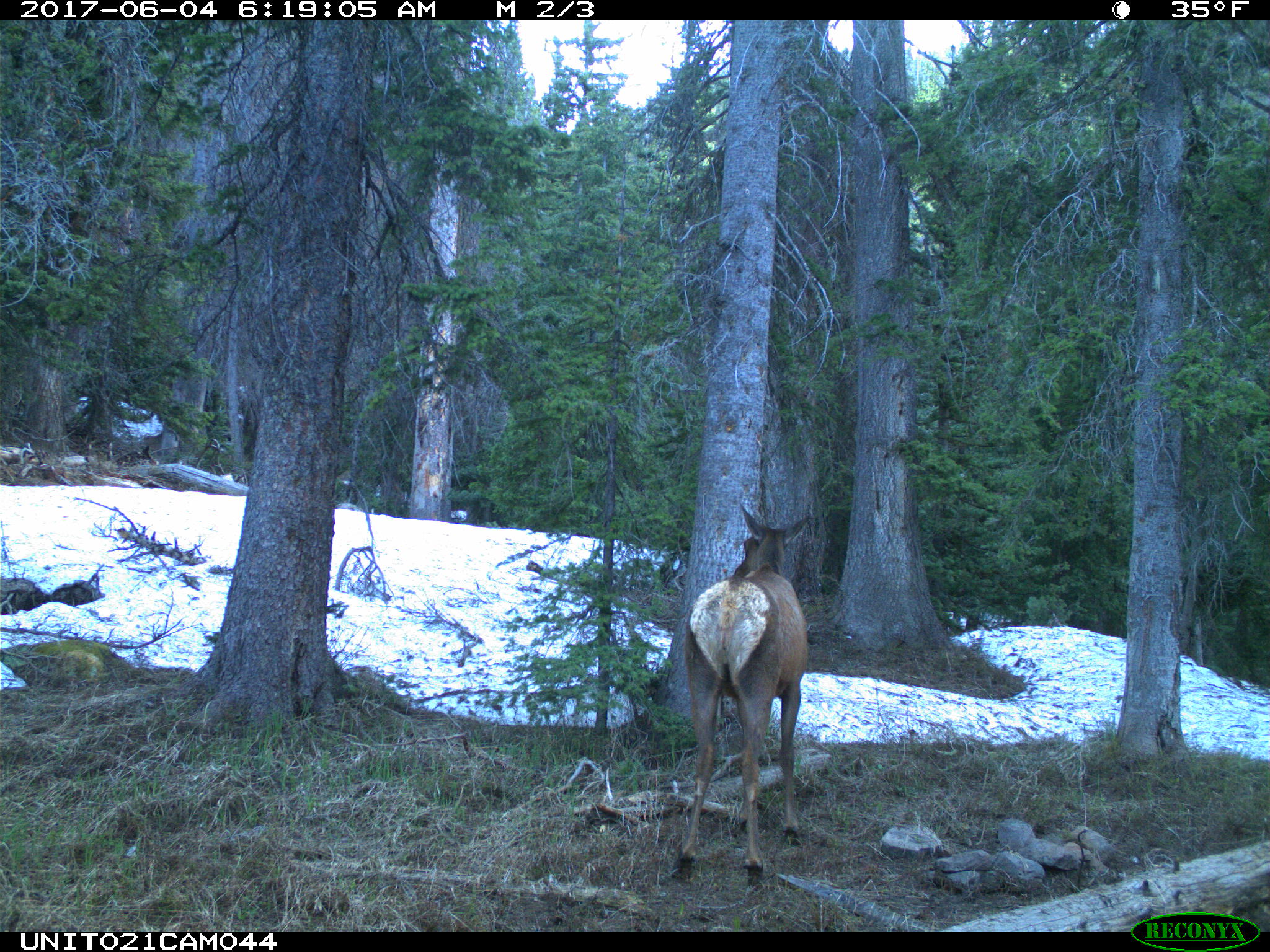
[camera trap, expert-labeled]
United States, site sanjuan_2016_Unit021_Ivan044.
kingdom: Animalia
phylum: Chordata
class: Mammalia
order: Artiodactyla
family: Cervidae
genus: Cervus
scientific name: Cervus elaphus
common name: red deer